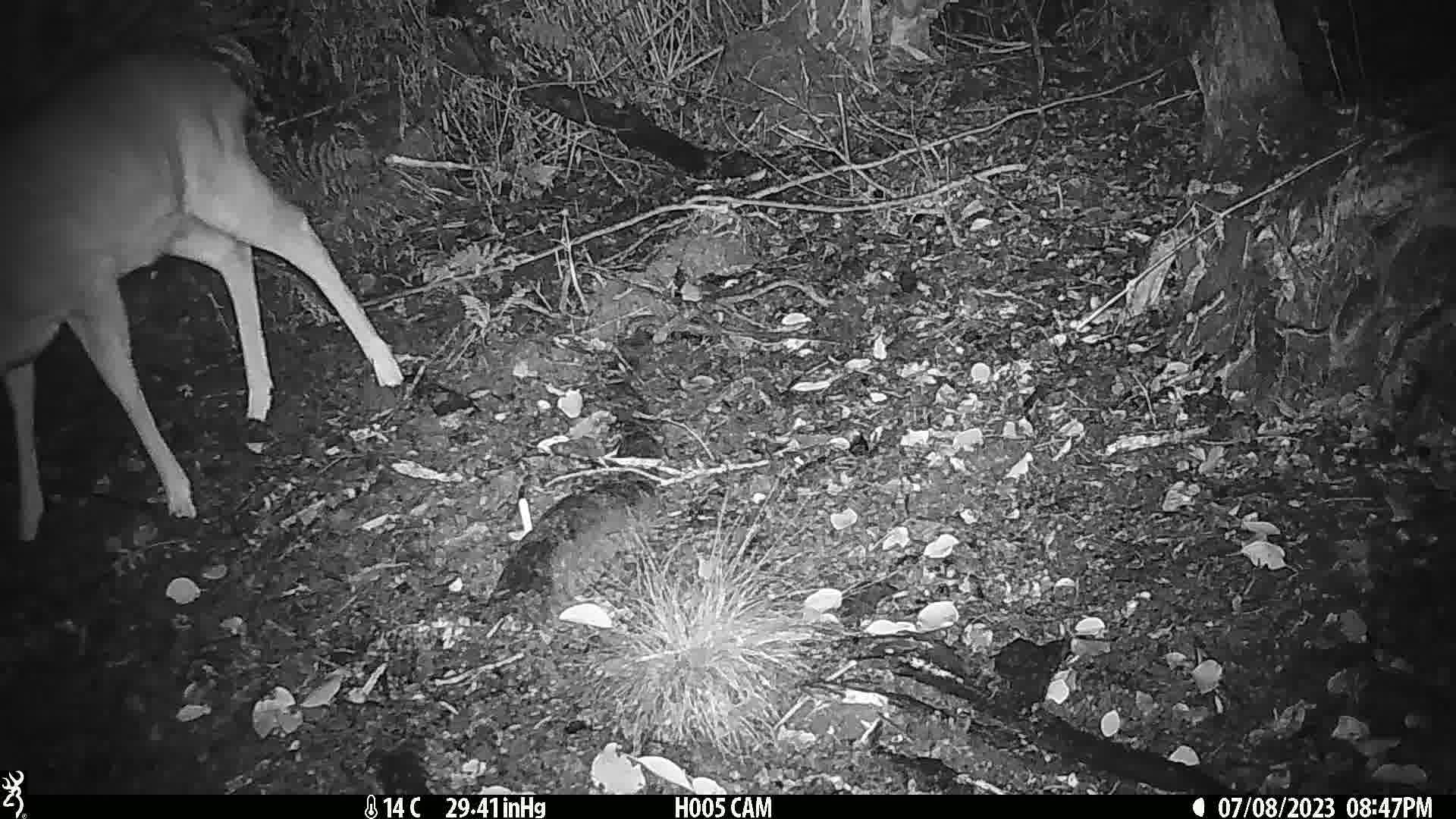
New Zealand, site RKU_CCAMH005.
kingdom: Animalia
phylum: Chordata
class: Mammalia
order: Artiodactyla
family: Cervidae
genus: Odocoileus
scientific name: Odocoileus virginianus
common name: white-tailed deer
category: white tailed deer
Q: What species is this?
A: White tailed deer (white-tailed deer) (Odocoileus virginianus).